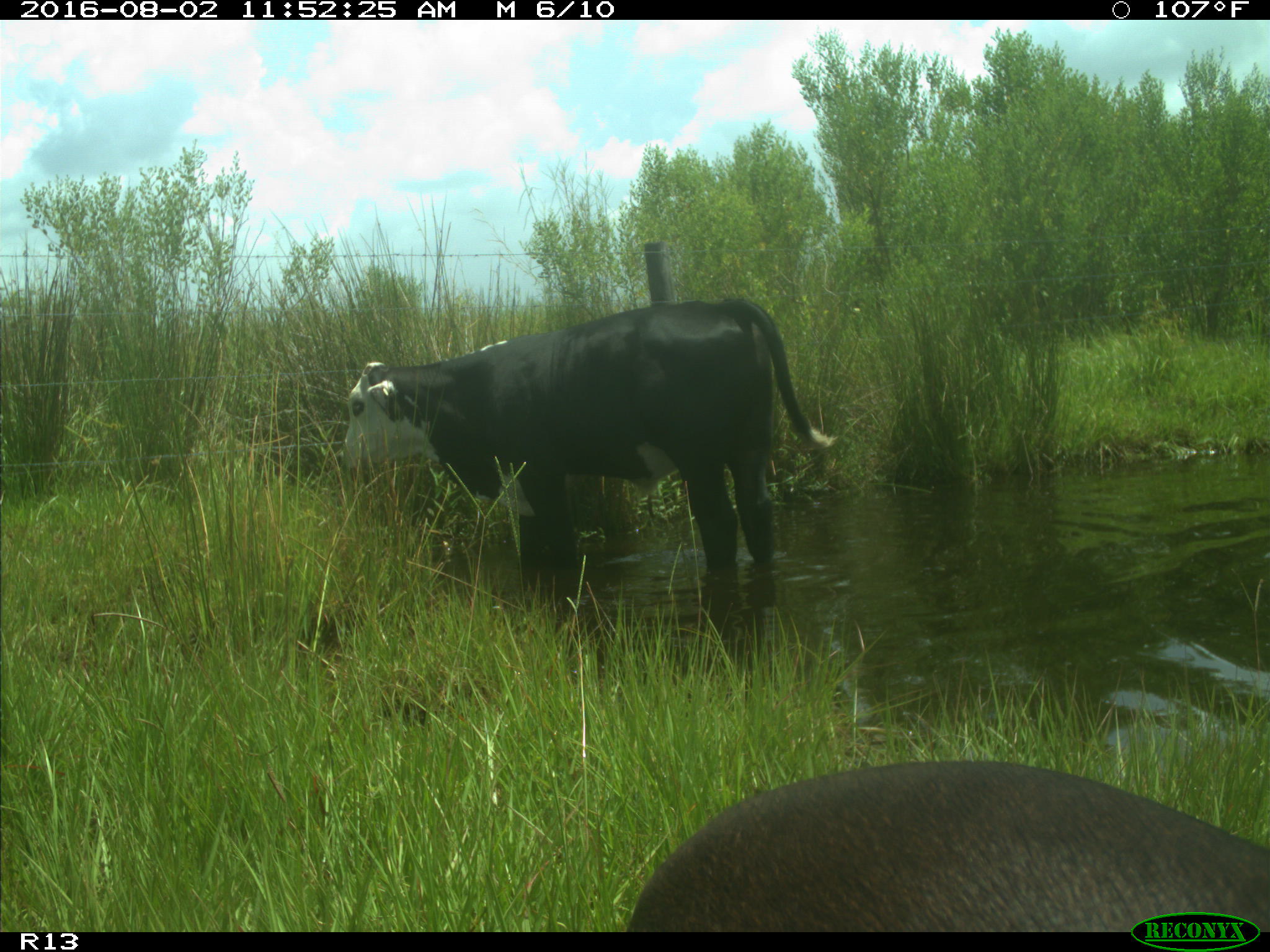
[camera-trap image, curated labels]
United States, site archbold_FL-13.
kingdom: Animalia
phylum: Chordata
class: Mammalia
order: Artiodactyla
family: Bovidae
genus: Bos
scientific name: Bos taurus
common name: domestic cow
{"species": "Bos taurus (domestic cow)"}